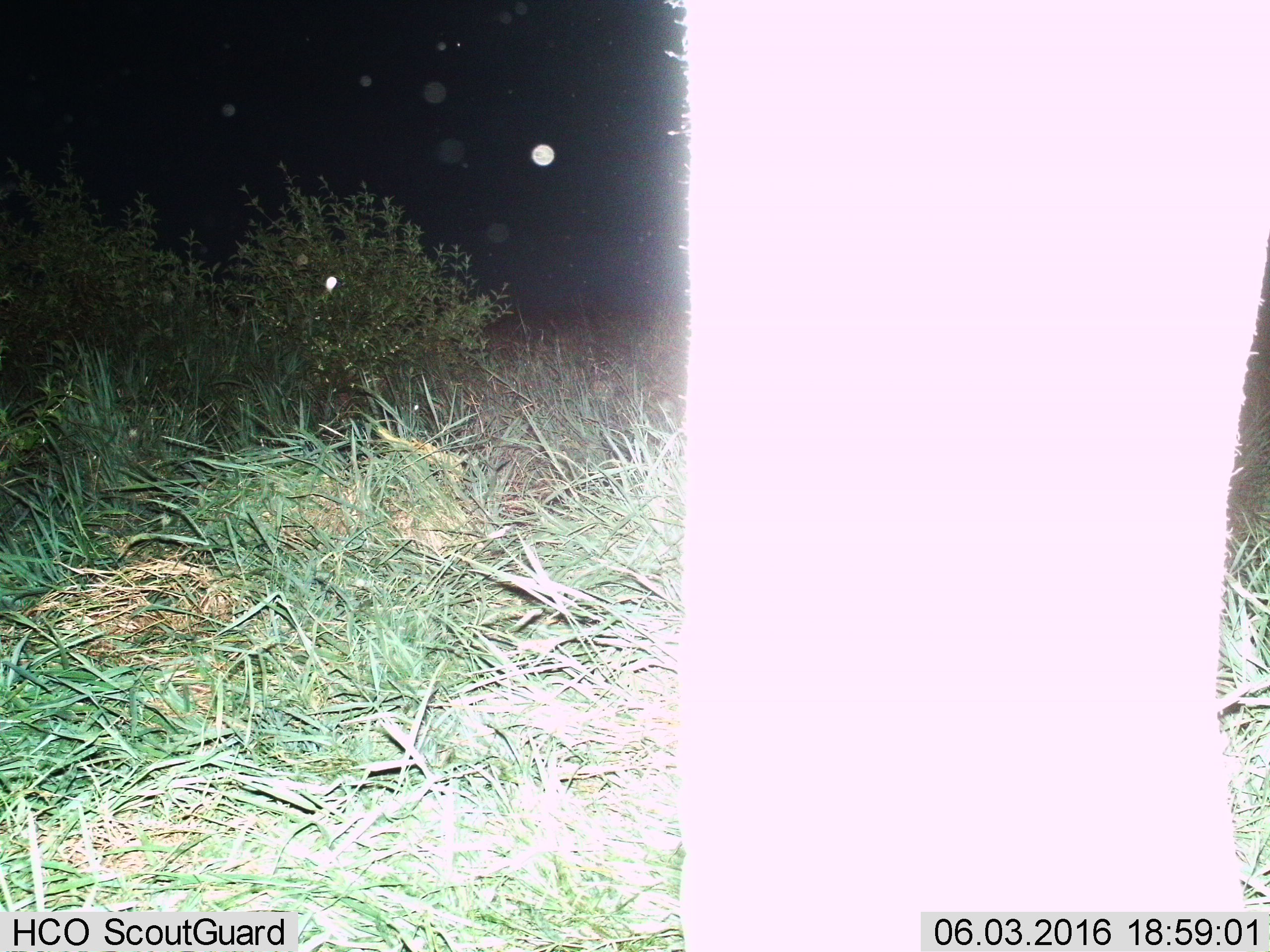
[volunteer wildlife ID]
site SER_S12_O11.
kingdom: Animalia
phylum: Chordata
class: Mammalia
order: Proboscidea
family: Elephantidae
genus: Loxodonta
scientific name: Loxodonta africana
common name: african bush elephant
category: elephant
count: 1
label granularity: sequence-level